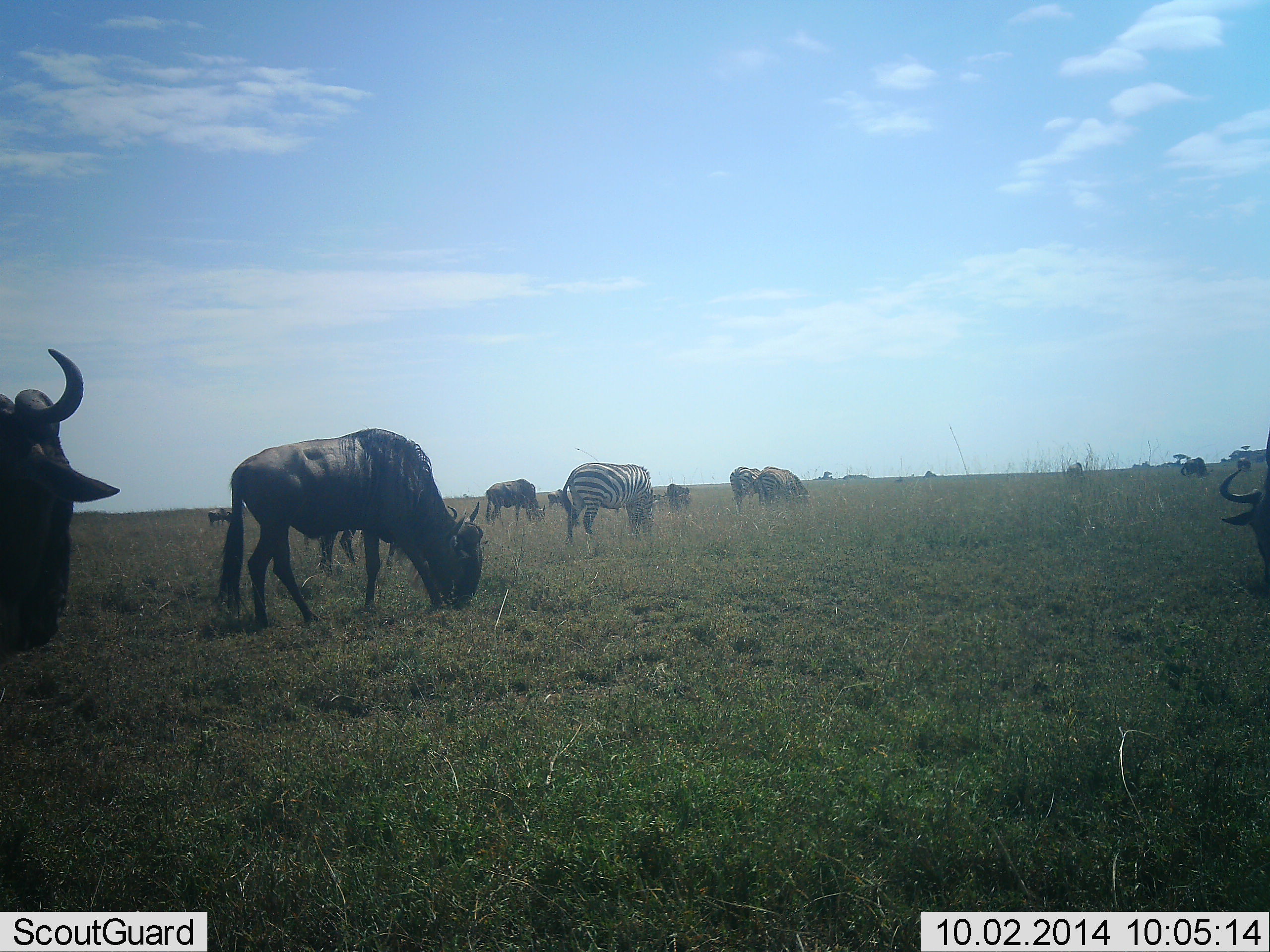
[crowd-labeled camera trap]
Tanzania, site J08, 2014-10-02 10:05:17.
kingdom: Animalia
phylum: Chordata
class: Mammalia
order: Artiodactyla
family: Bovidae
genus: Connochaetes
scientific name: Connochaetes taurinus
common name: blue wildebeest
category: wildebeest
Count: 9.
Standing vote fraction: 50%.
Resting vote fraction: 10%.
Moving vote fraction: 10%.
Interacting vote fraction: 0%.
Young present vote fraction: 0%.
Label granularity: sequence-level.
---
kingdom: Animalia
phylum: Chordata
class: Mammalia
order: Perissodactyla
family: Equidae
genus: Equus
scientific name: Equus quagga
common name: plains zebra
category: zebra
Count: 3.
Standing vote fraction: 9%.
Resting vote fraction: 0%.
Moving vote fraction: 9%.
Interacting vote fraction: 0%.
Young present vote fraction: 0%.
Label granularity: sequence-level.